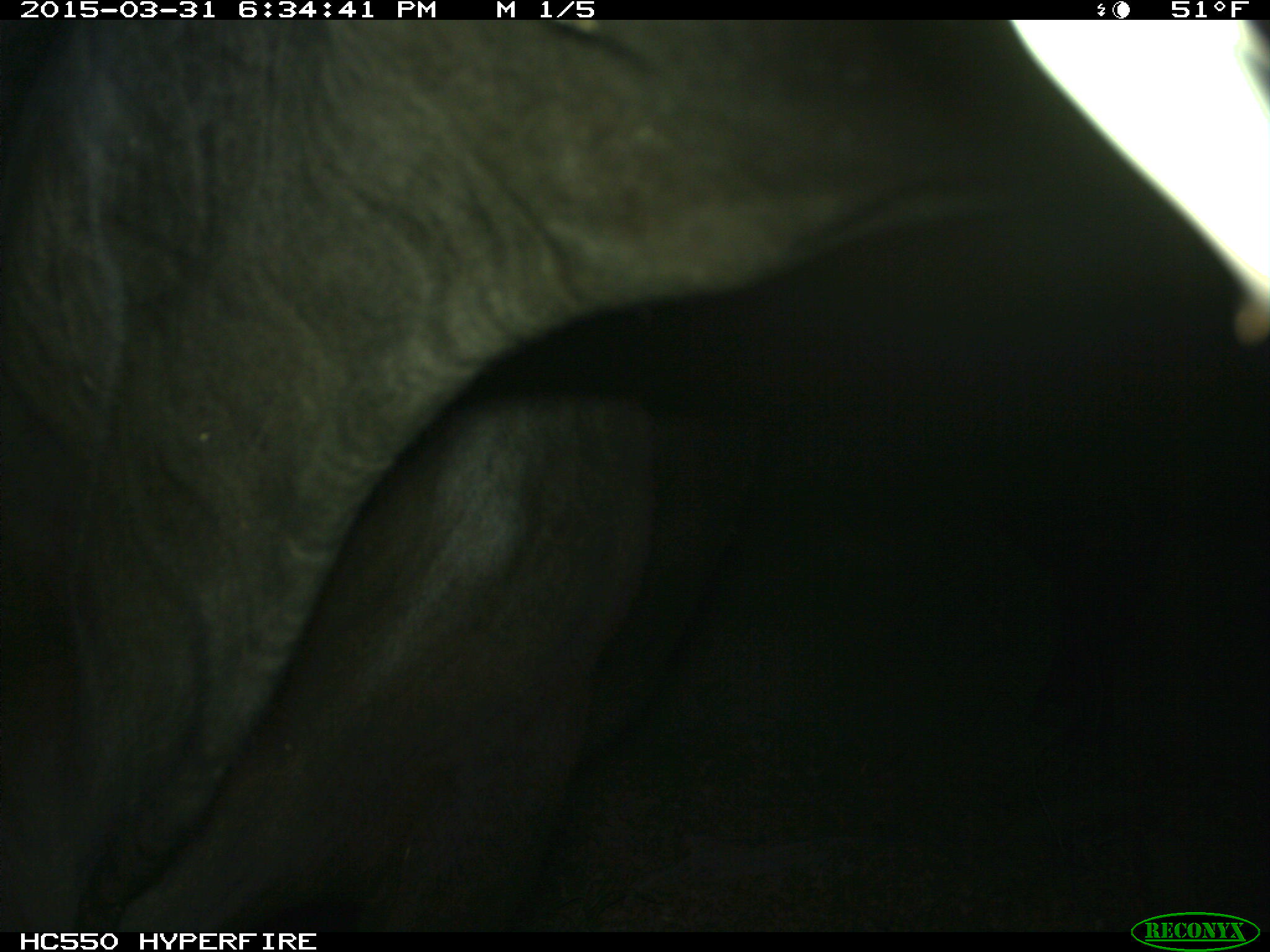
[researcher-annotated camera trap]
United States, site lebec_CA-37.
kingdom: Animalia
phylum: Chordata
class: Mammalia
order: Artiodactyla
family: Bovidae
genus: Bos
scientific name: Bos taurus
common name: domestic cow